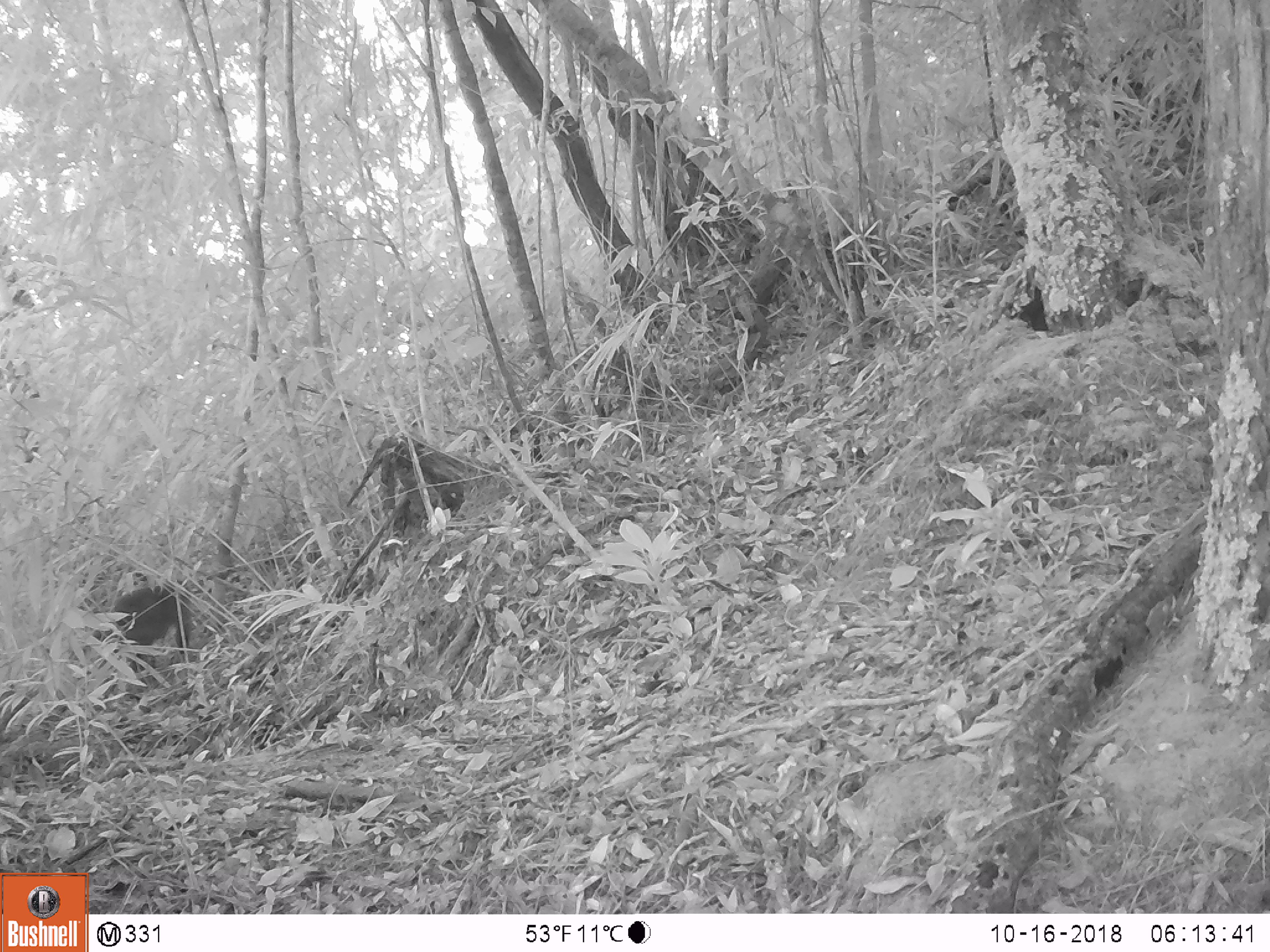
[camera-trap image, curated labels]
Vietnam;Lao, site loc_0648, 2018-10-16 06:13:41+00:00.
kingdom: Animalia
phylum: Chordata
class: Mammalia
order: Primates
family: Cercopithecidae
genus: Macaca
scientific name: Macaca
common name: macaque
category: unidentified macaque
Unidentified macaque (macaque) (Macaca). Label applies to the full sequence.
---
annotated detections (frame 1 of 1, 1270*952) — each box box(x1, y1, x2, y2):
unidentified macaque: box(82, 580, 190, 713)